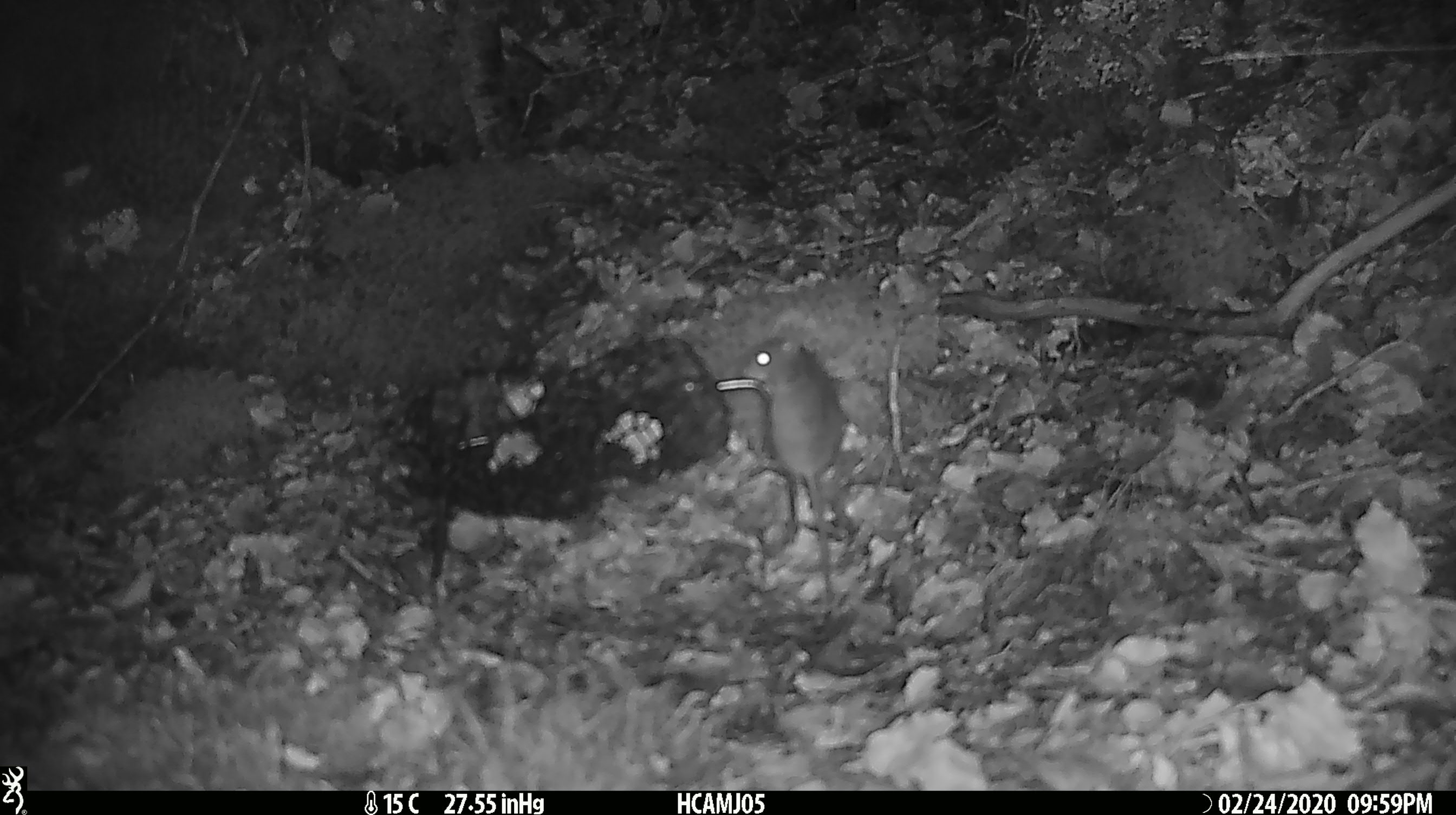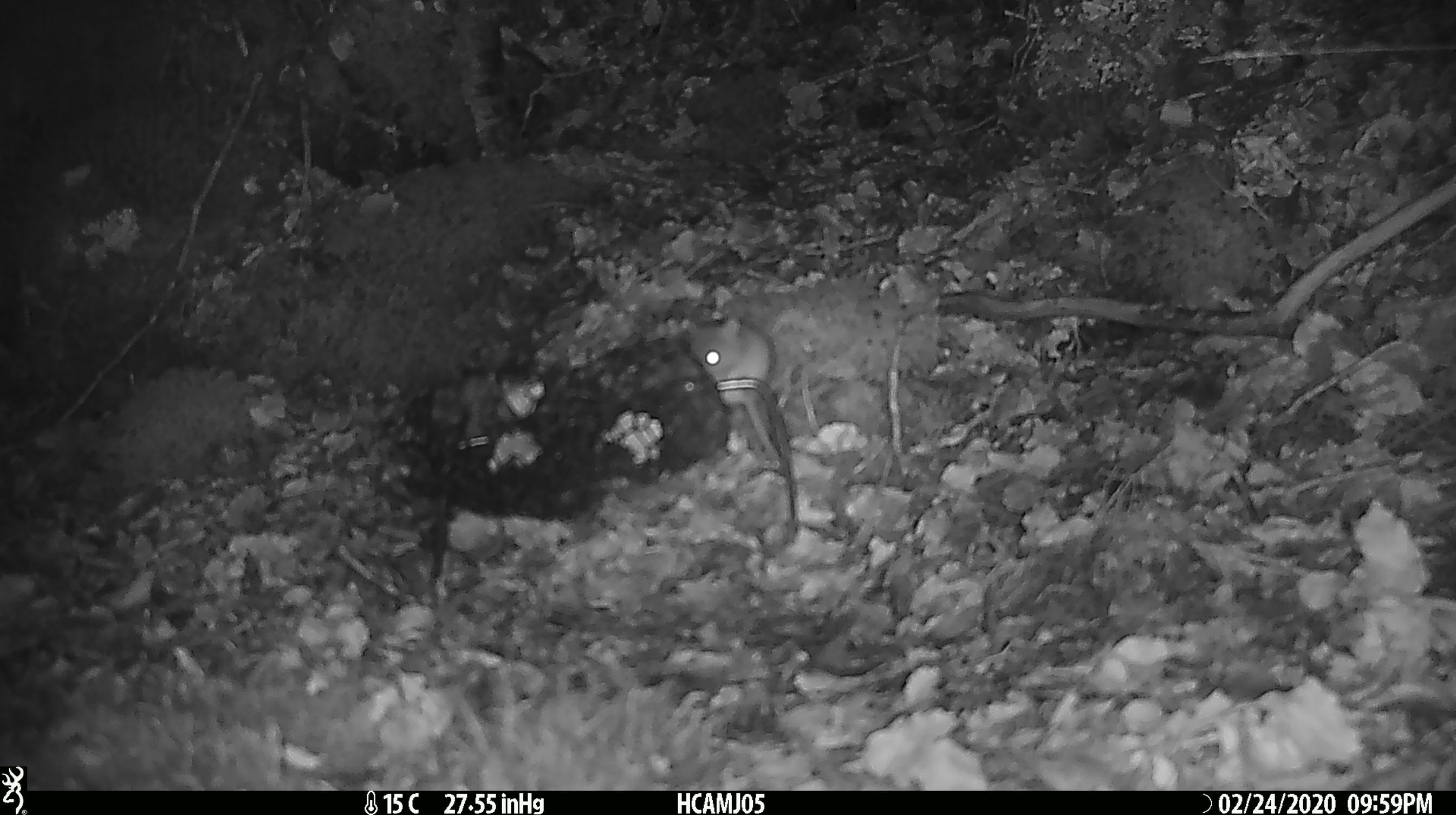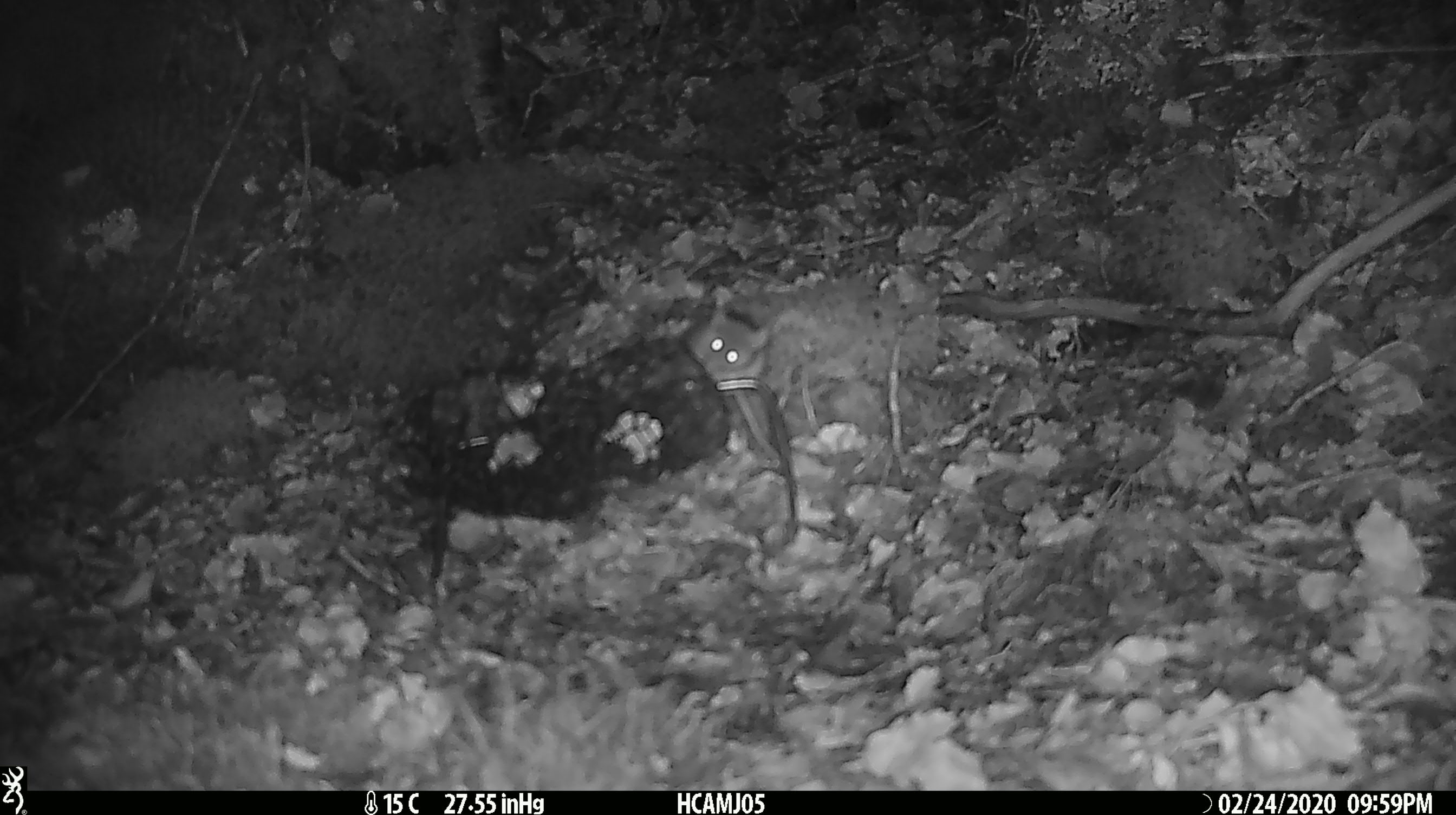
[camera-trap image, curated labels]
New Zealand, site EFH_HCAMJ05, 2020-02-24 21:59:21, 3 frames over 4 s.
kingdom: Animalia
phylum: Chordata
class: Mammalia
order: Rodentia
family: Muridae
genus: Mus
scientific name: Mus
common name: mouse